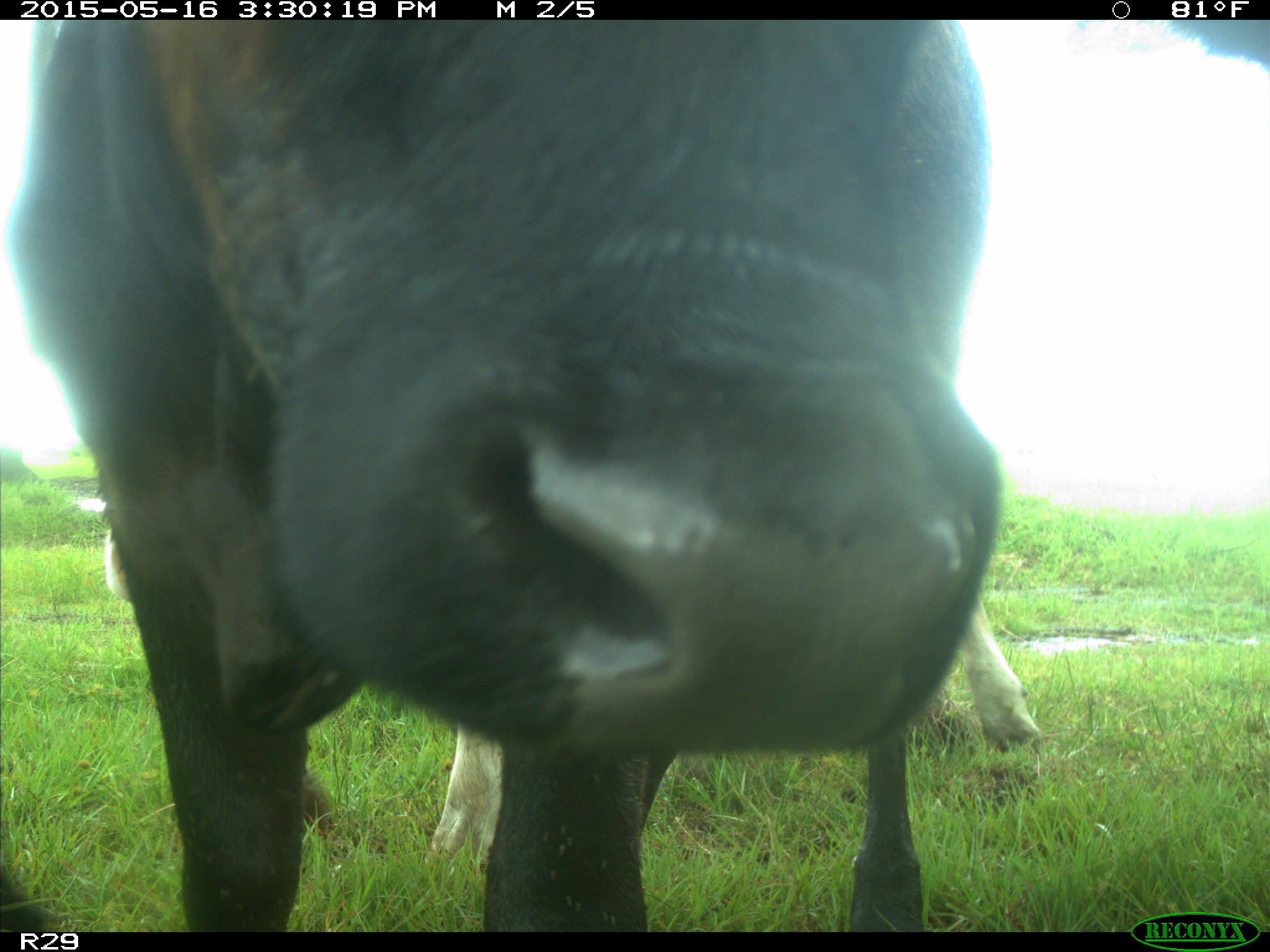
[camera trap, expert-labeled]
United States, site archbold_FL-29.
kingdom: Animalia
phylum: Chordata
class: Mammalia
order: Artiodactyla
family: Bovidae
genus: Bos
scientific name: Bos taurus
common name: domestic cow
Bos taurus (domestic cow).